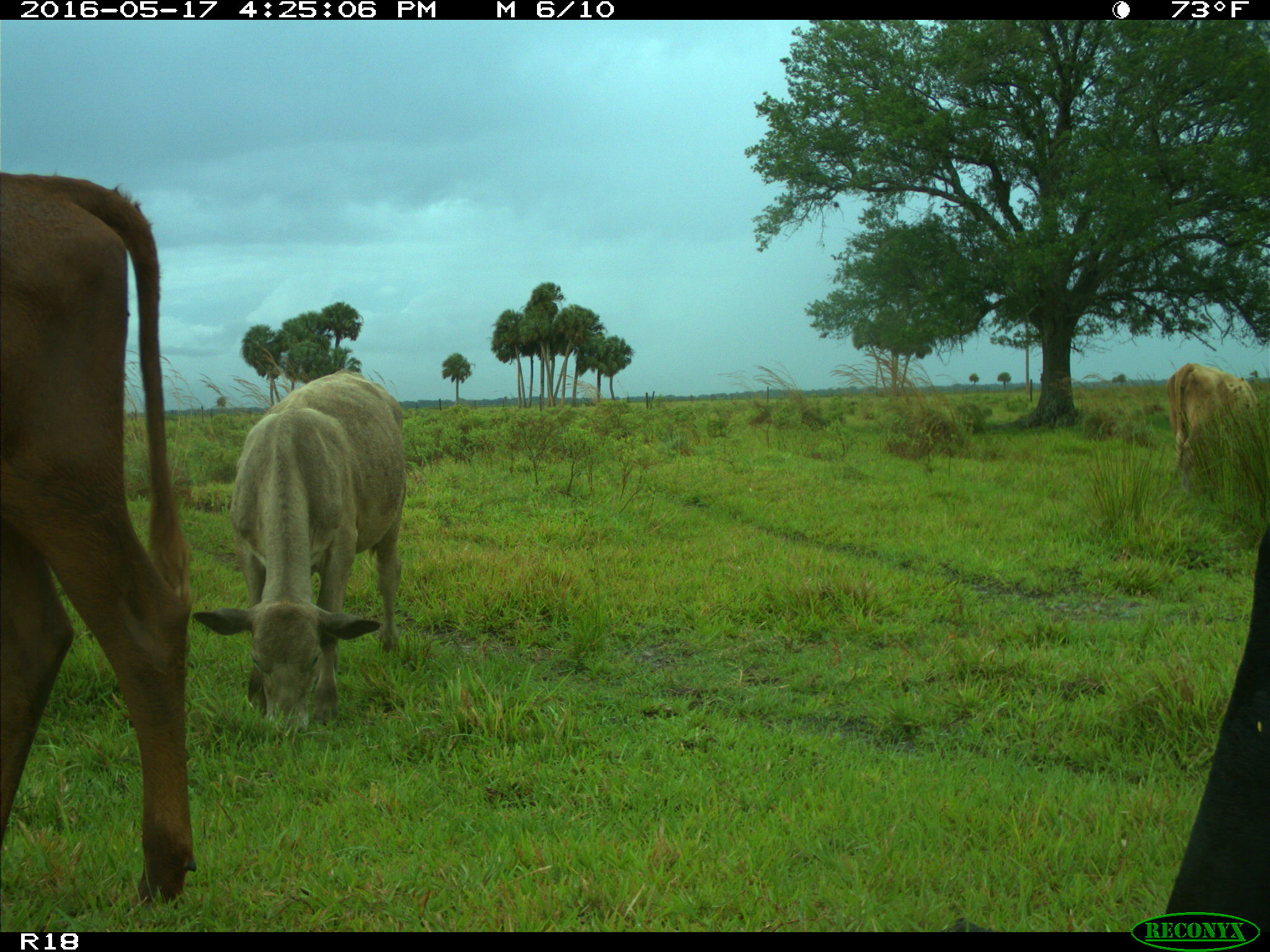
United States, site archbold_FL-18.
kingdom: Animalia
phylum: Chordata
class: Mammalia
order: Artiodactyla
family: Bovidae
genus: Bos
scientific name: Bos taurus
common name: domestic cow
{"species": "Bos taurus (domestic cow)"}